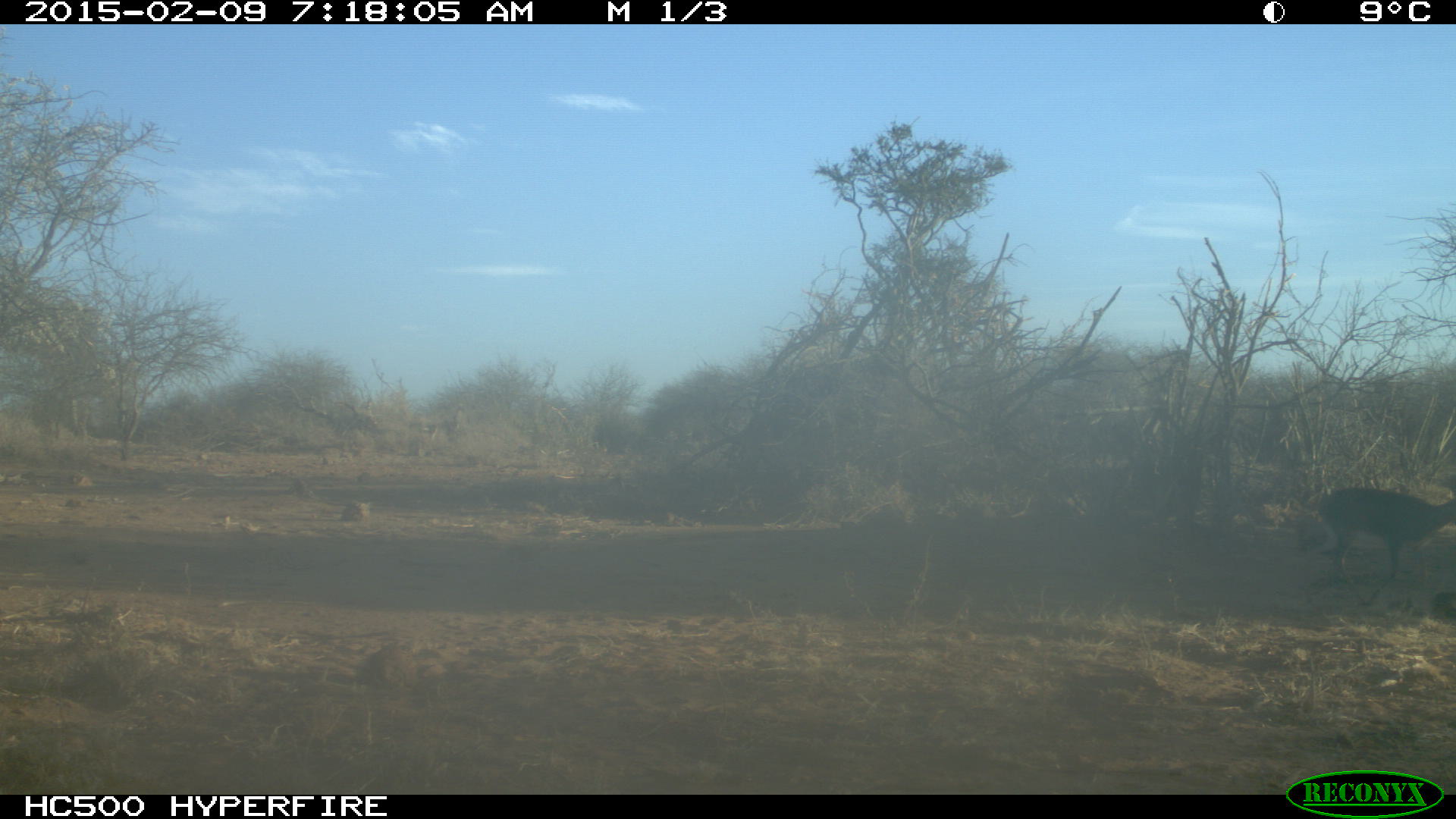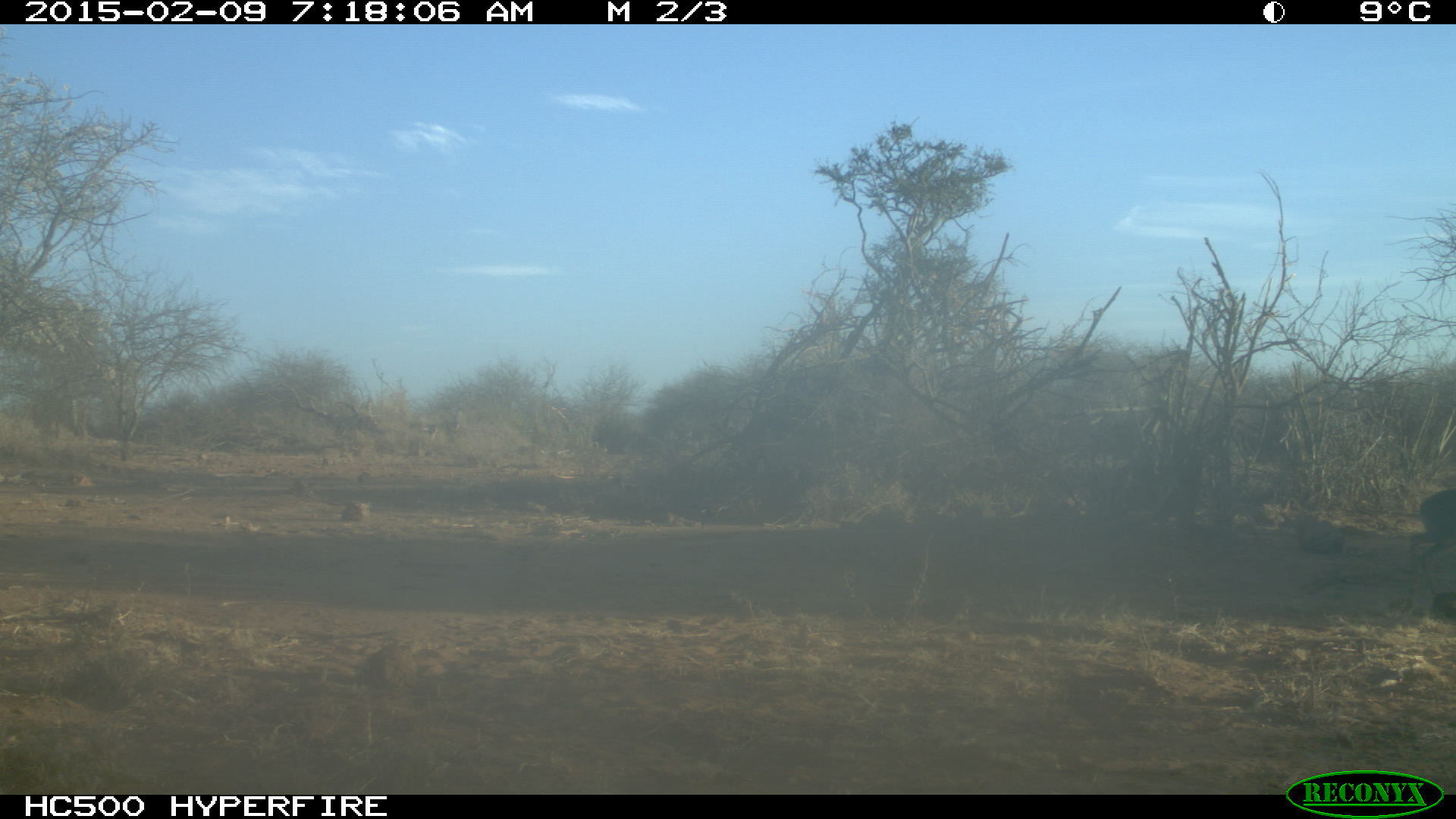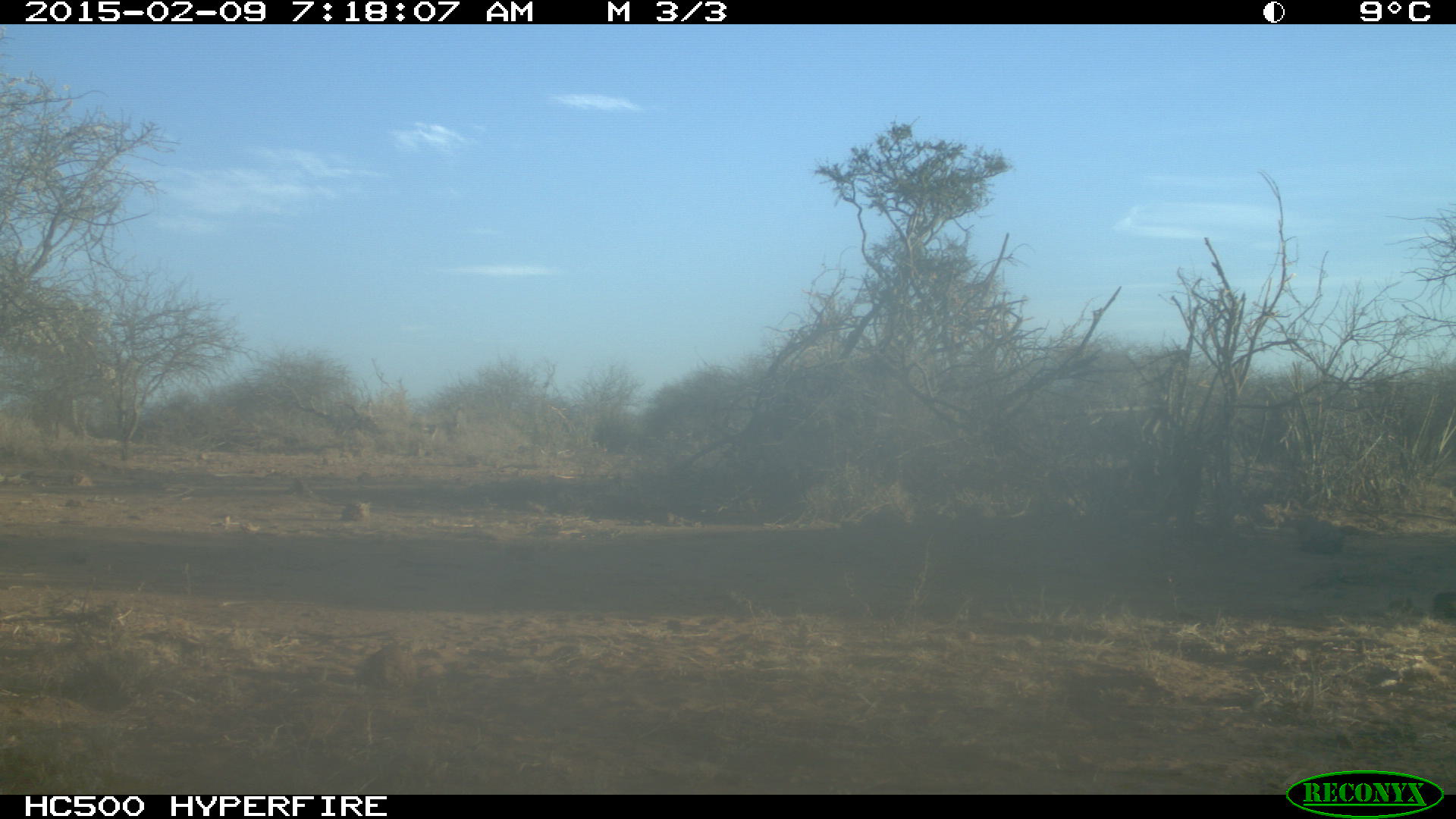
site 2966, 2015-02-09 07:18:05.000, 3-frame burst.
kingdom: Animalia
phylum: Chordata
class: Mammalia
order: Artiodactyla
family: Bovidae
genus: Madoqua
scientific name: Madoqua guentheri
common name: günther's dik-dik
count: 1